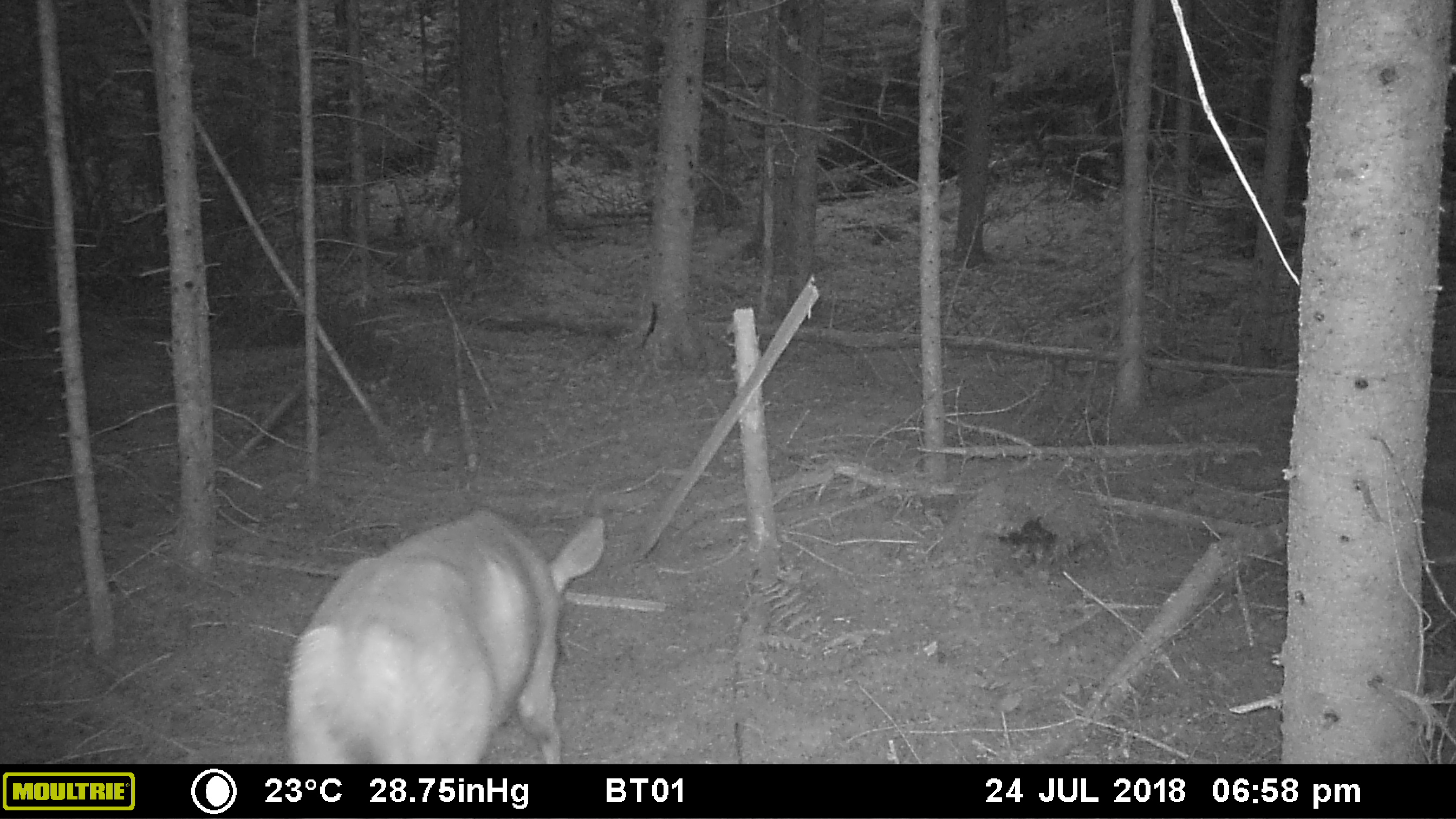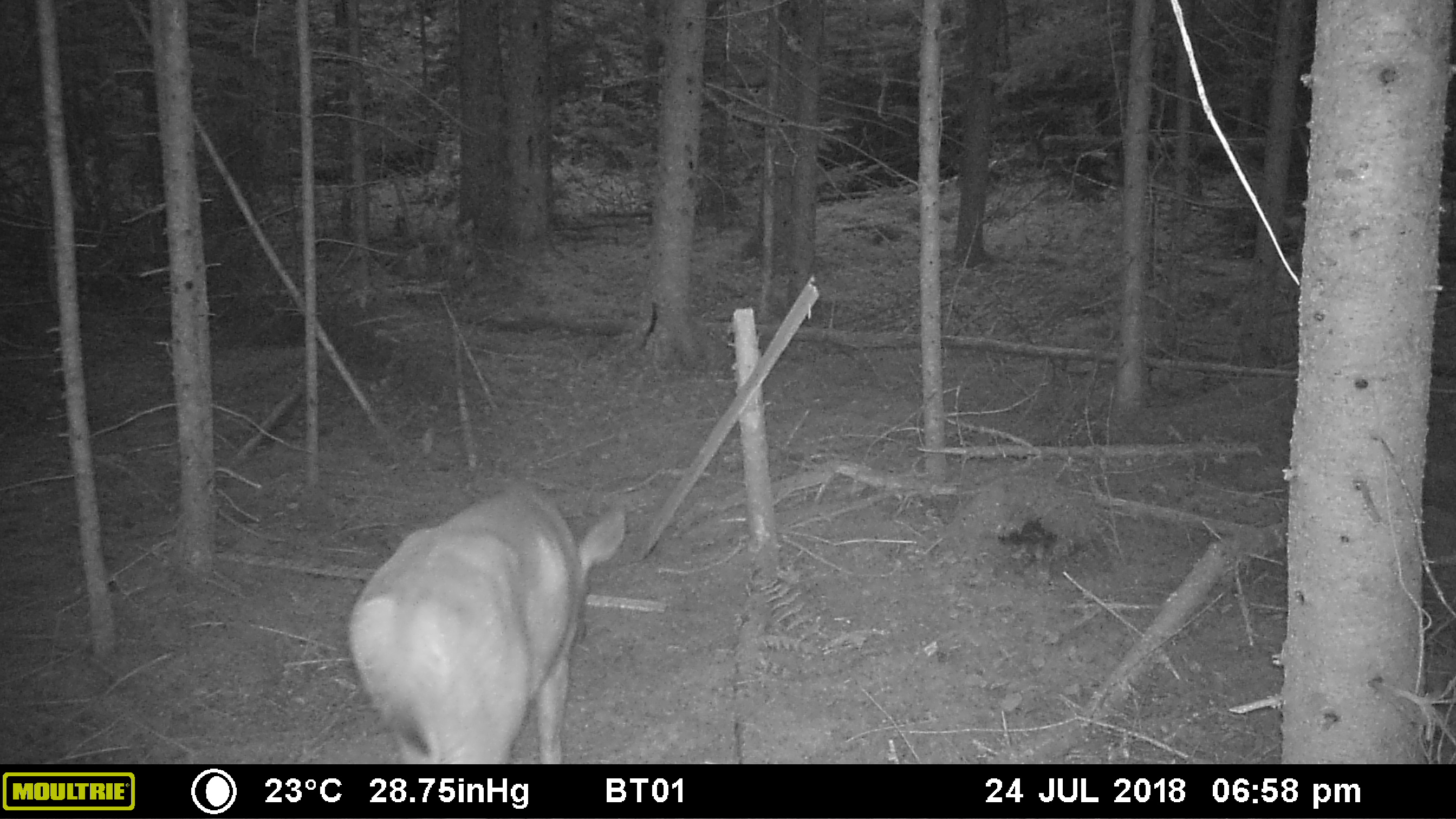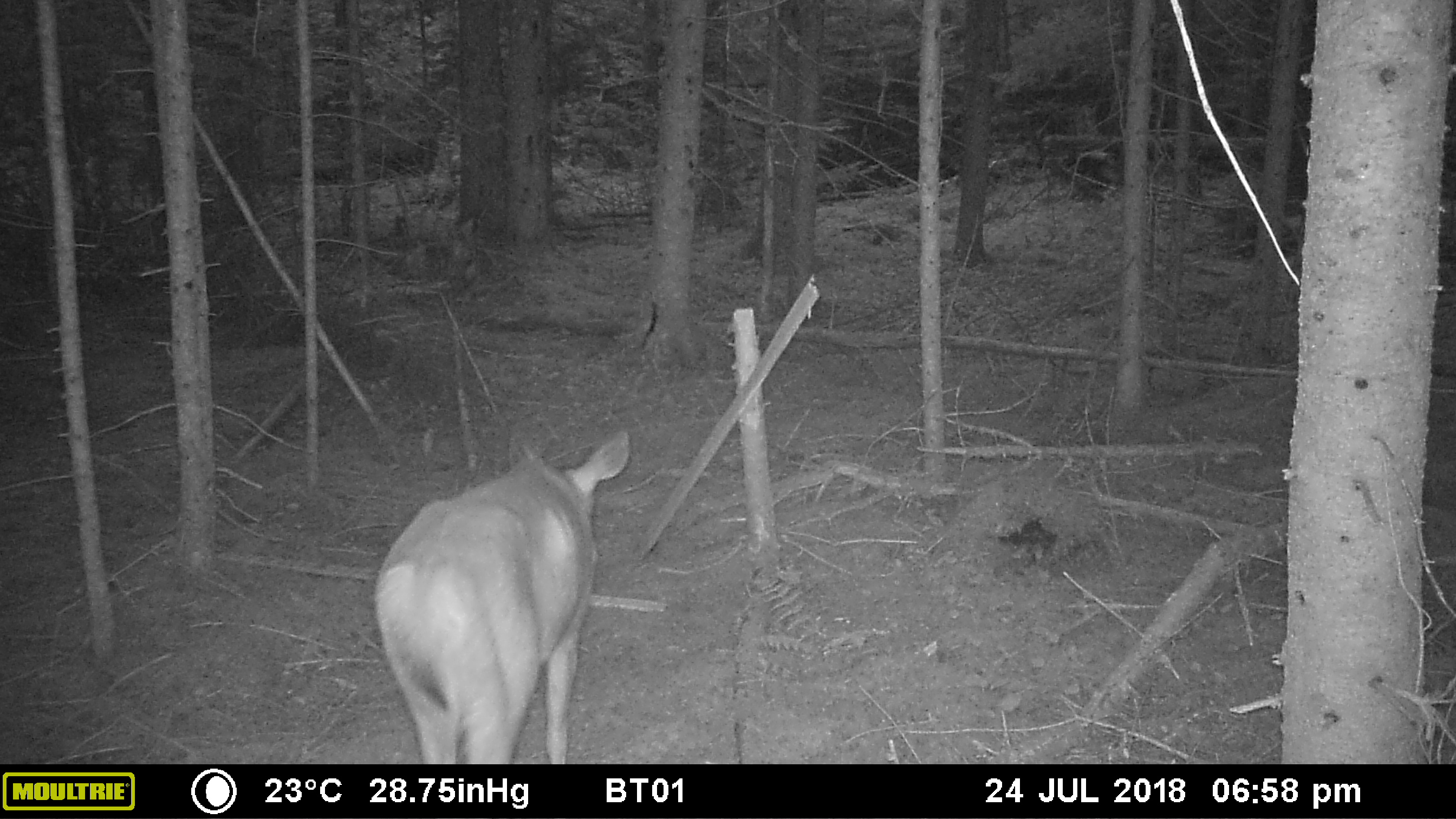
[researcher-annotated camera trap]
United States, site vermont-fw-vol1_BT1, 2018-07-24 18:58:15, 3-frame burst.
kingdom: Animalia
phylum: Chordata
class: Mammalia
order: Artiodactyla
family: Cervidae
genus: Odocoileus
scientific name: Odocoileus virginianus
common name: white-tailed deer